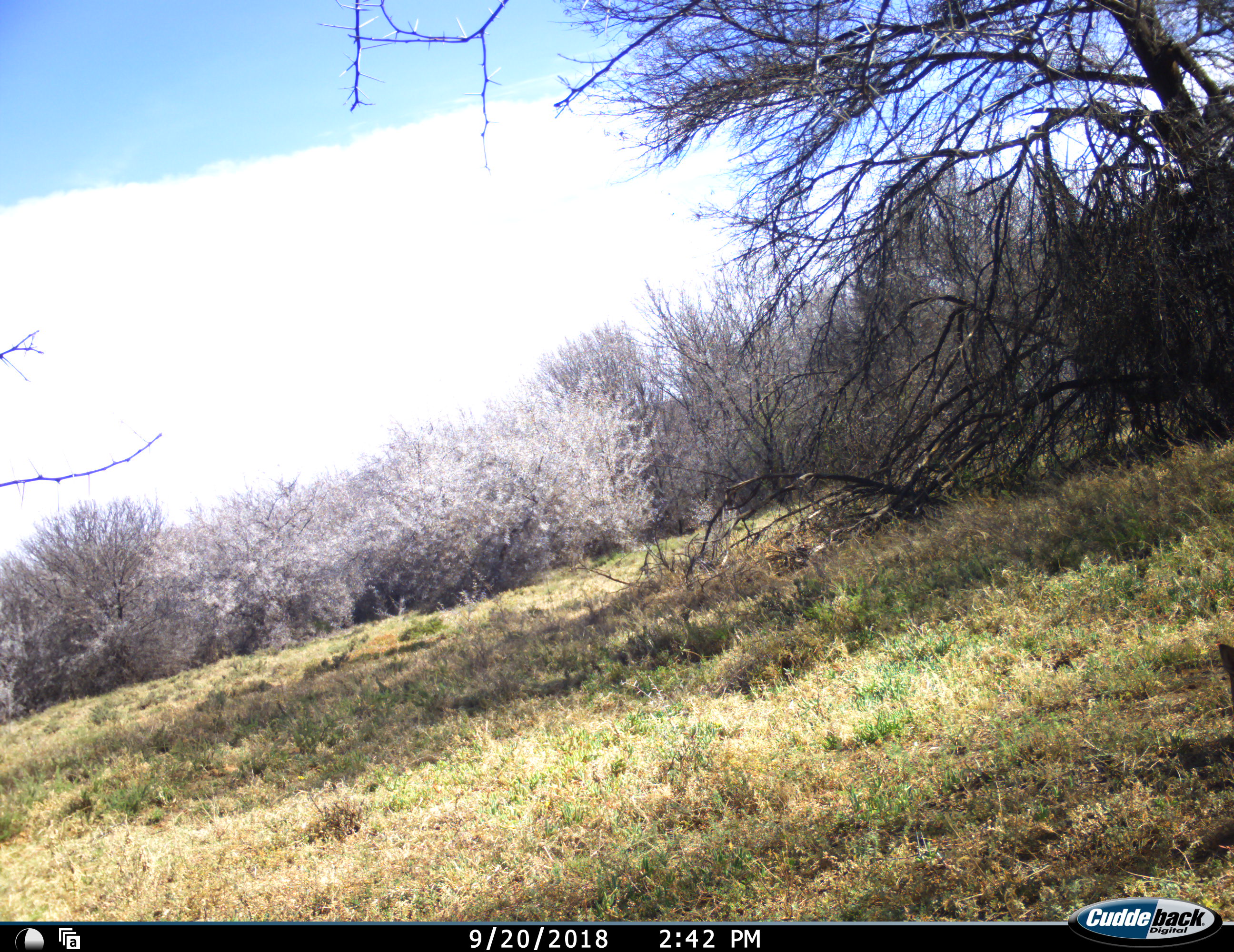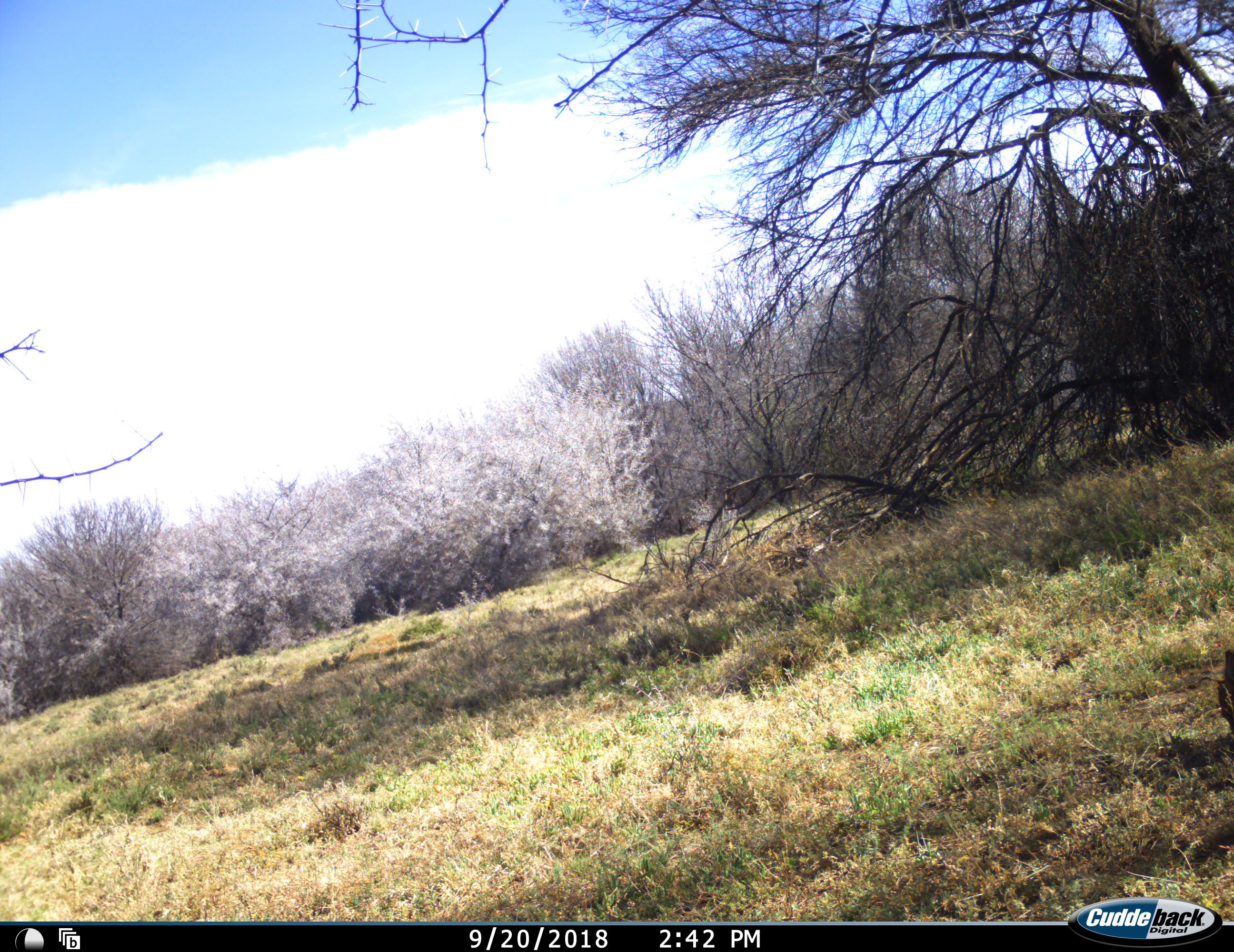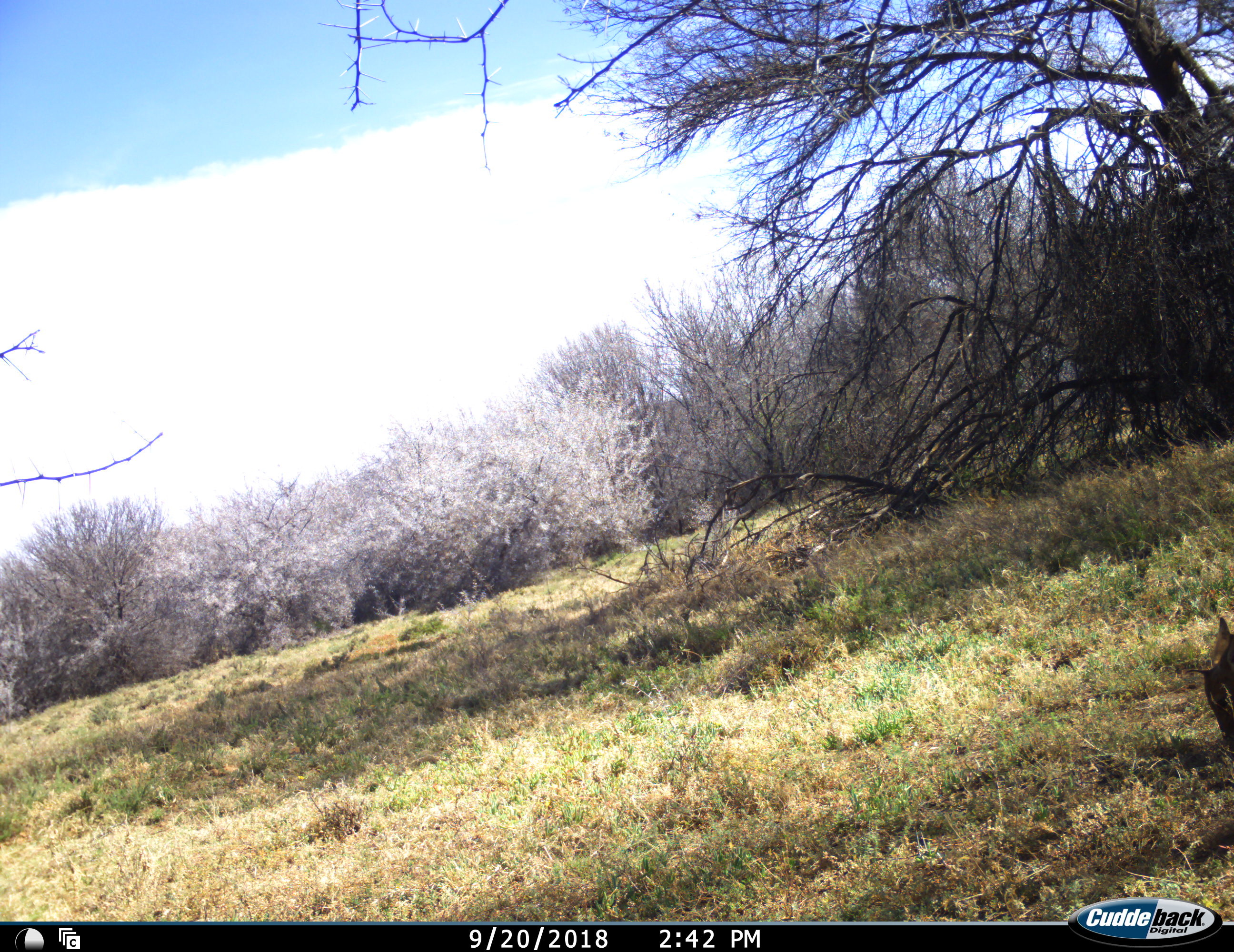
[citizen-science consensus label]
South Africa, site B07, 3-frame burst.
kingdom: Animalia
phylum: Chordata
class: Mammalia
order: Artiodactyla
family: Bovidae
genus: Sylvicapra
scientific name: Sylvicapra grimmia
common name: common grey duiker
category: duikercommongrey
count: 1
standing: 33%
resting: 0%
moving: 33%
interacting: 0%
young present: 0%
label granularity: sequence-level